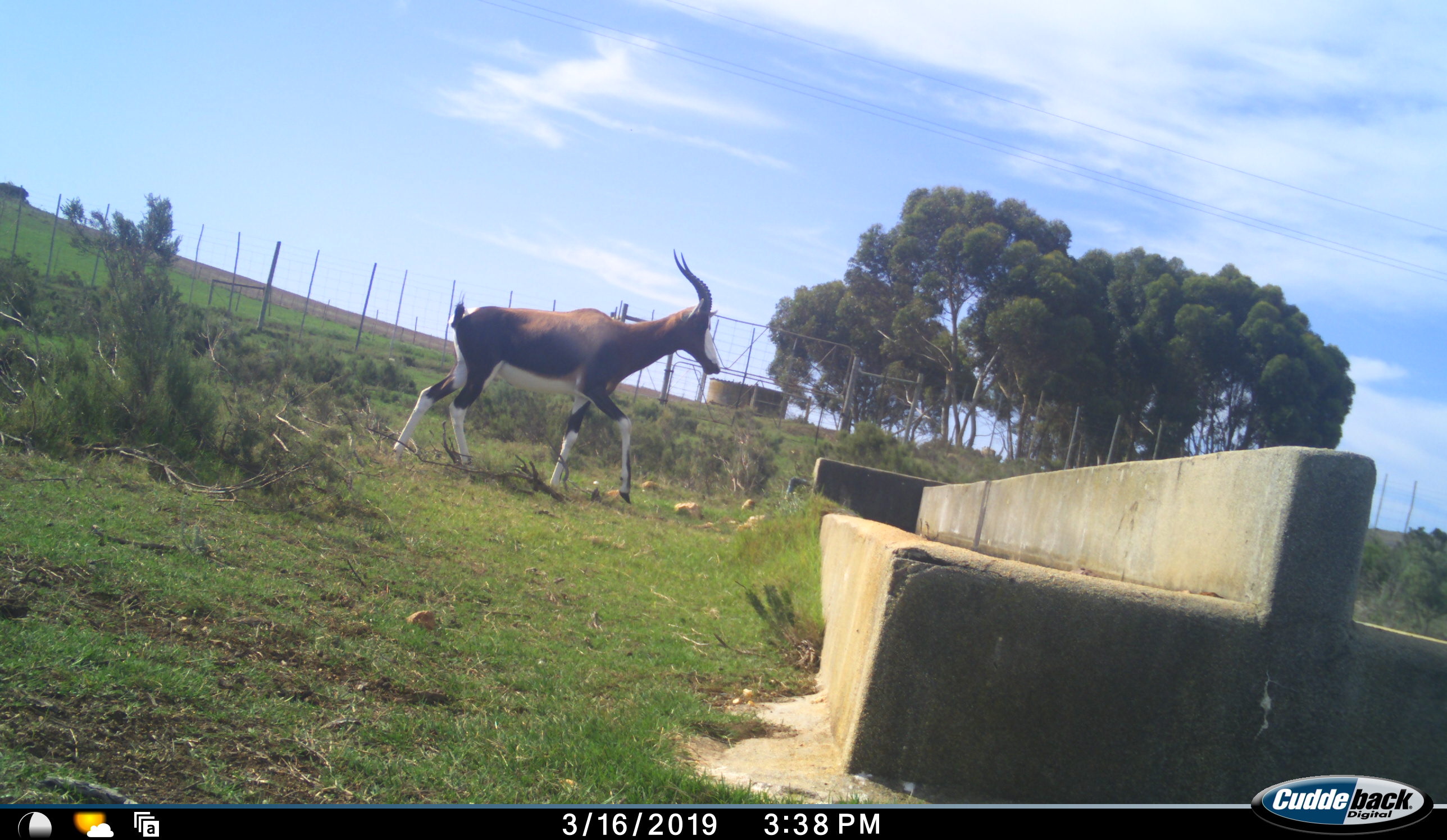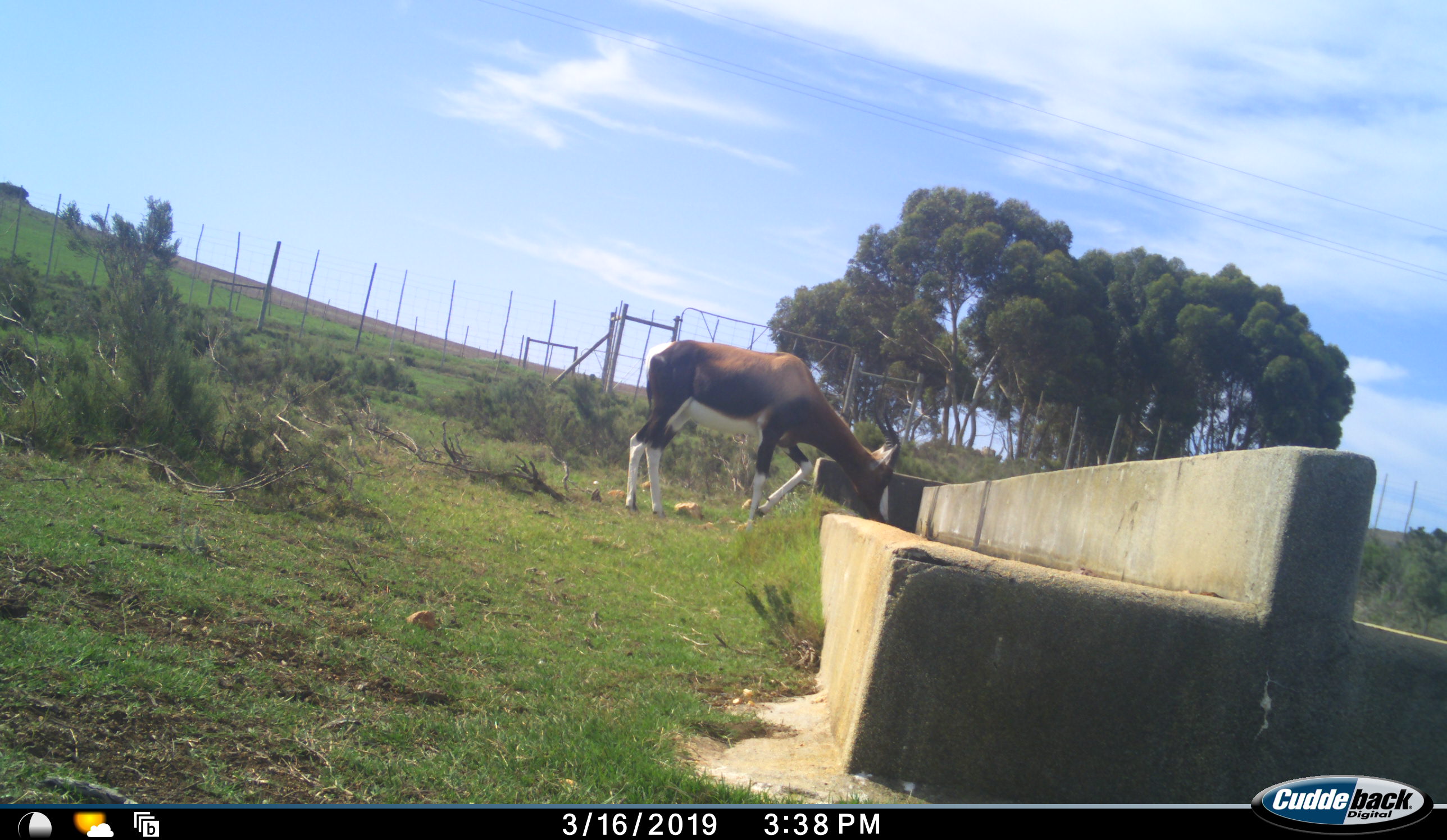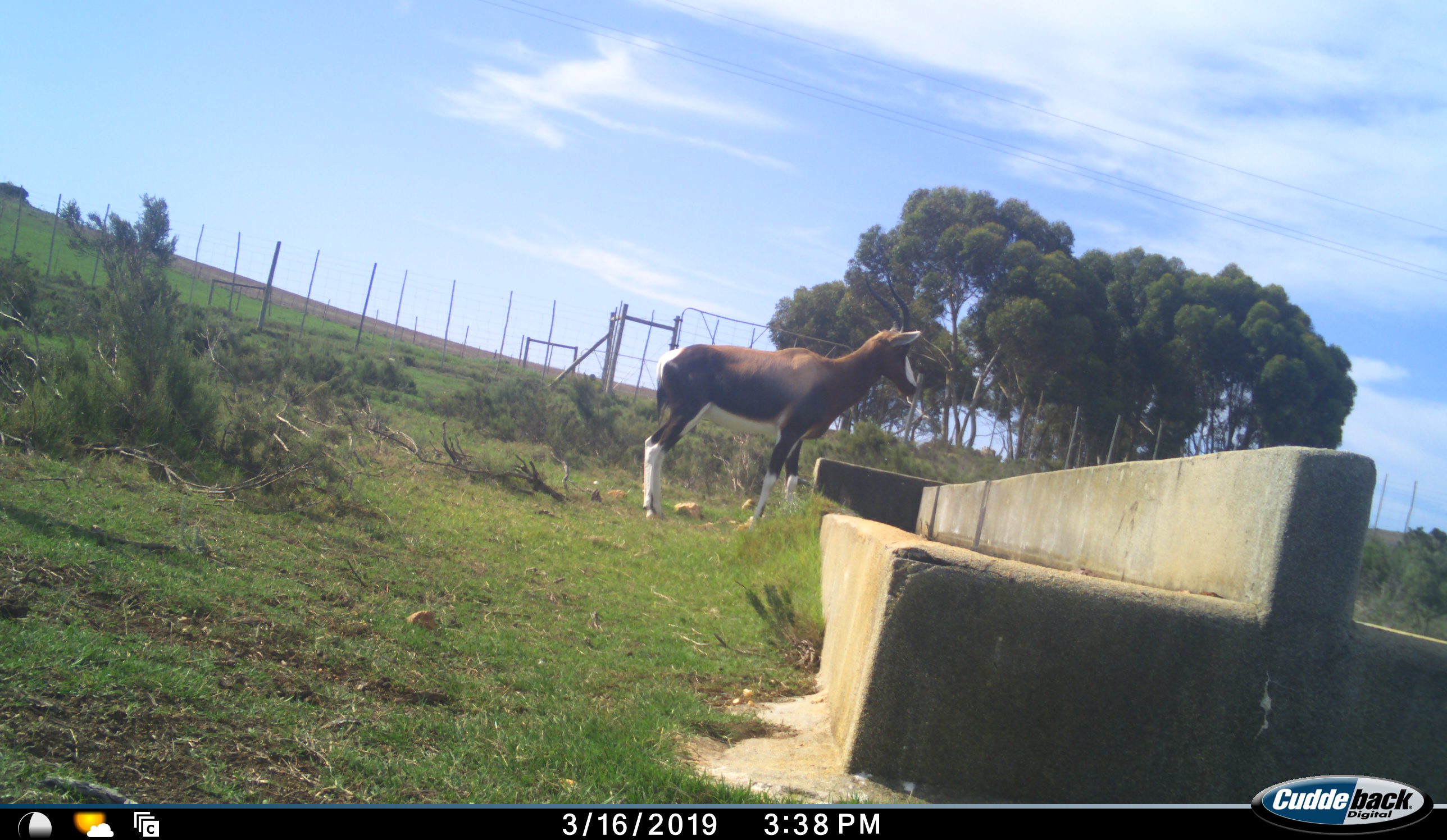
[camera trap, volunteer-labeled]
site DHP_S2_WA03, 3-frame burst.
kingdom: Animalia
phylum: Chordata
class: Mammalia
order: Artiodactyla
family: Bovidae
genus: Damaliscus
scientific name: Damaliscus pygargus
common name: bontebok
Bontebok (Damaliscus pygargus), count 1. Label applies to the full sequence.